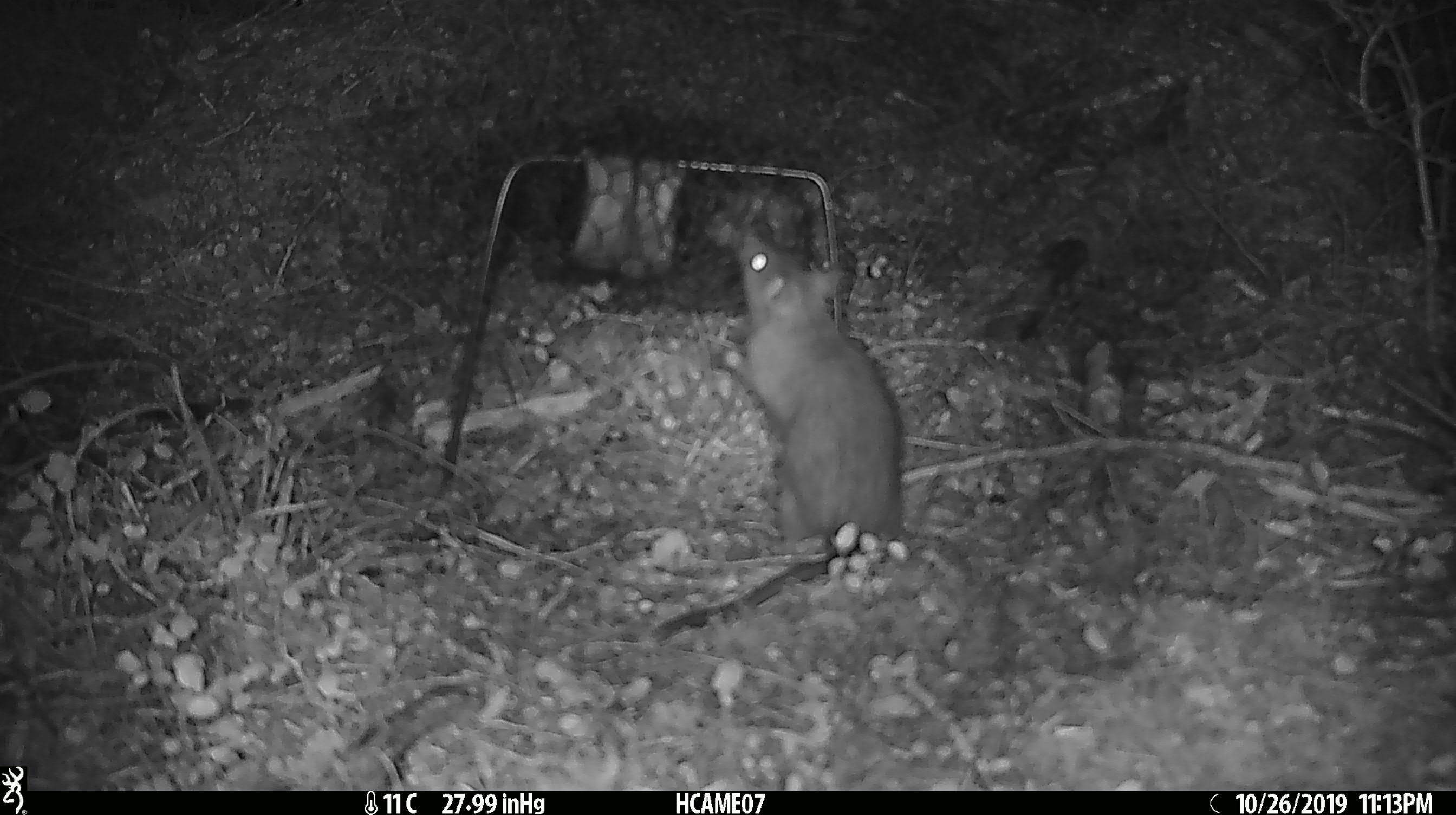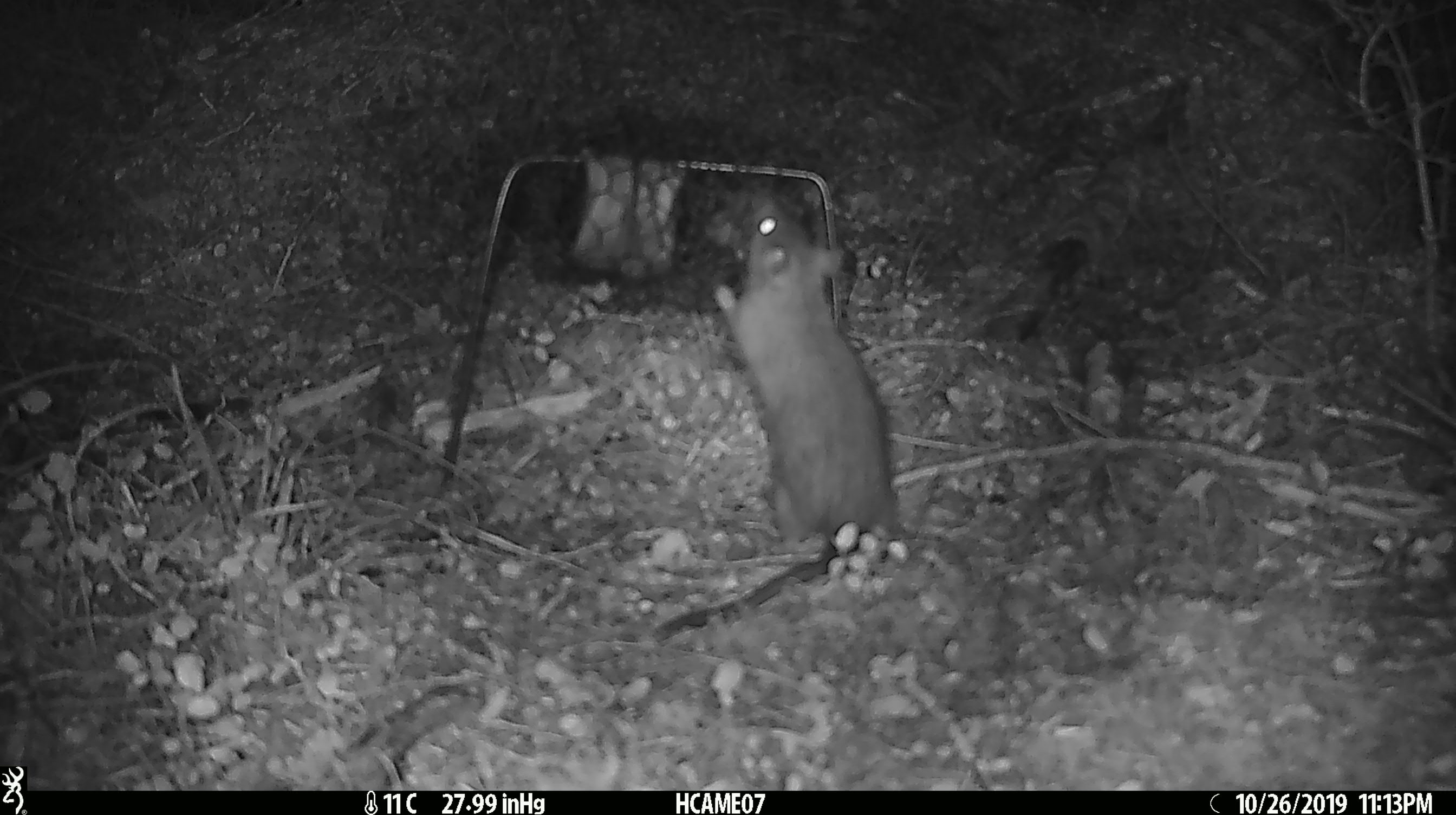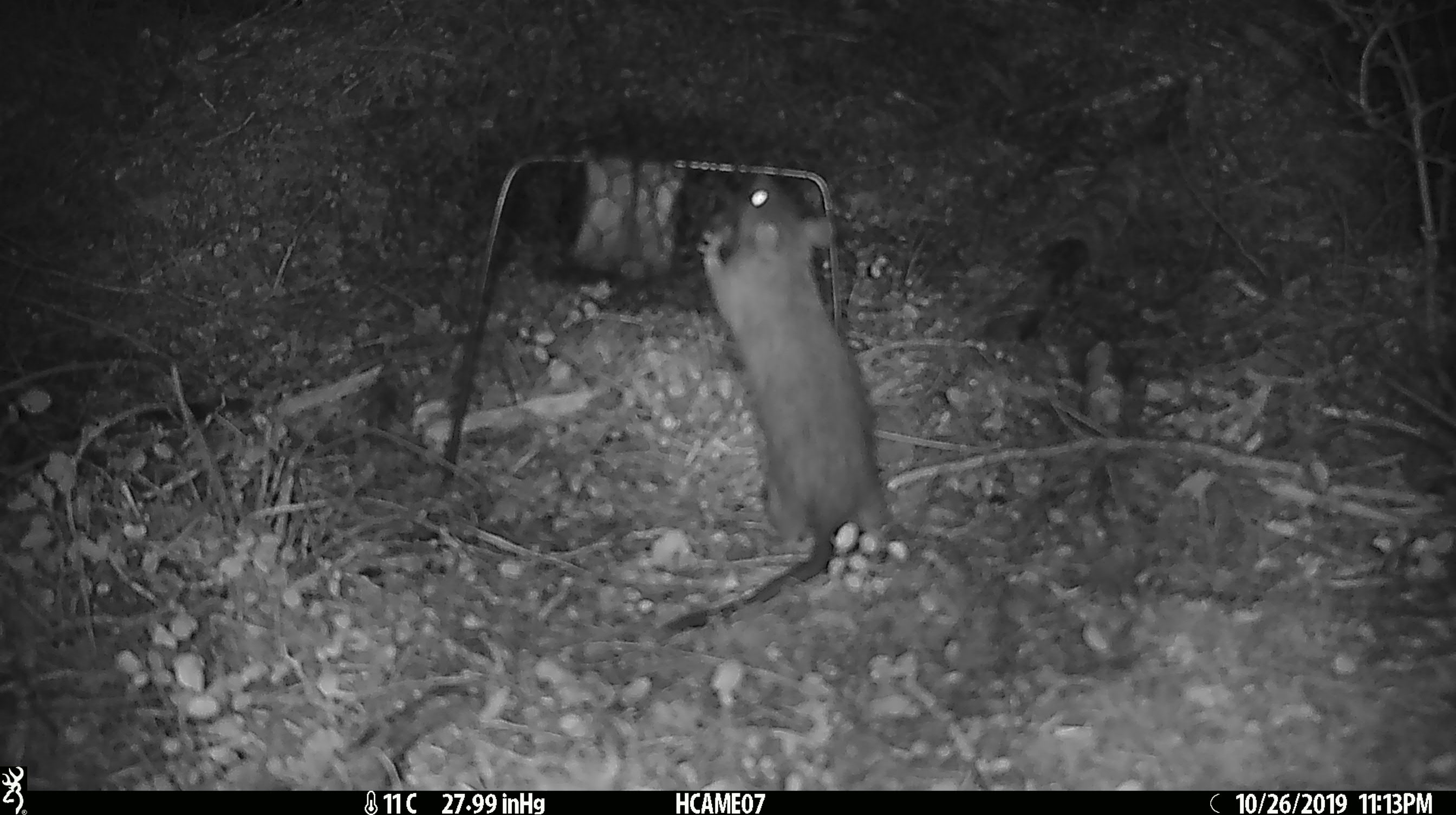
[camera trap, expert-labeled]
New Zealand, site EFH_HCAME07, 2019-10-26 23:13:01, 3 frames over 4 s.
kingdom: Animalia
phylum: Chordata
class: Mammalia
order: Rodentia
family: Muridae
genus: Rattus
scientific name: Rattus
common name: rat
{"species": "rat (Rattus)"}